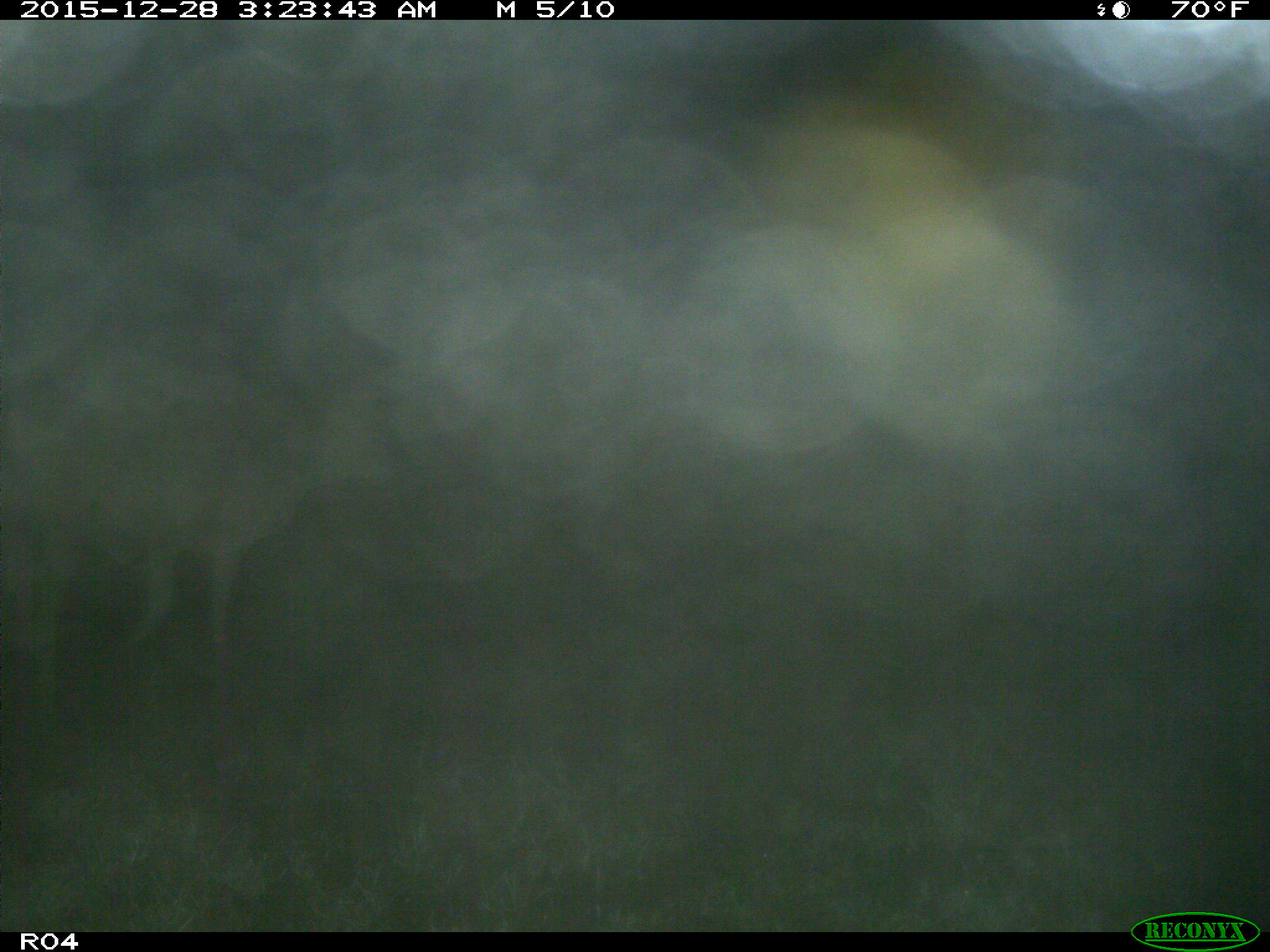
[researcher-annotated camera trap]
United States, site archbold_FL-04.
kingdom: Animalia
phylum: Chordata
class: Mammalia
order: Artiodactyla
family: Bovidae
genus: Bos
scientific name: Bos taurus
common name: domestic cow